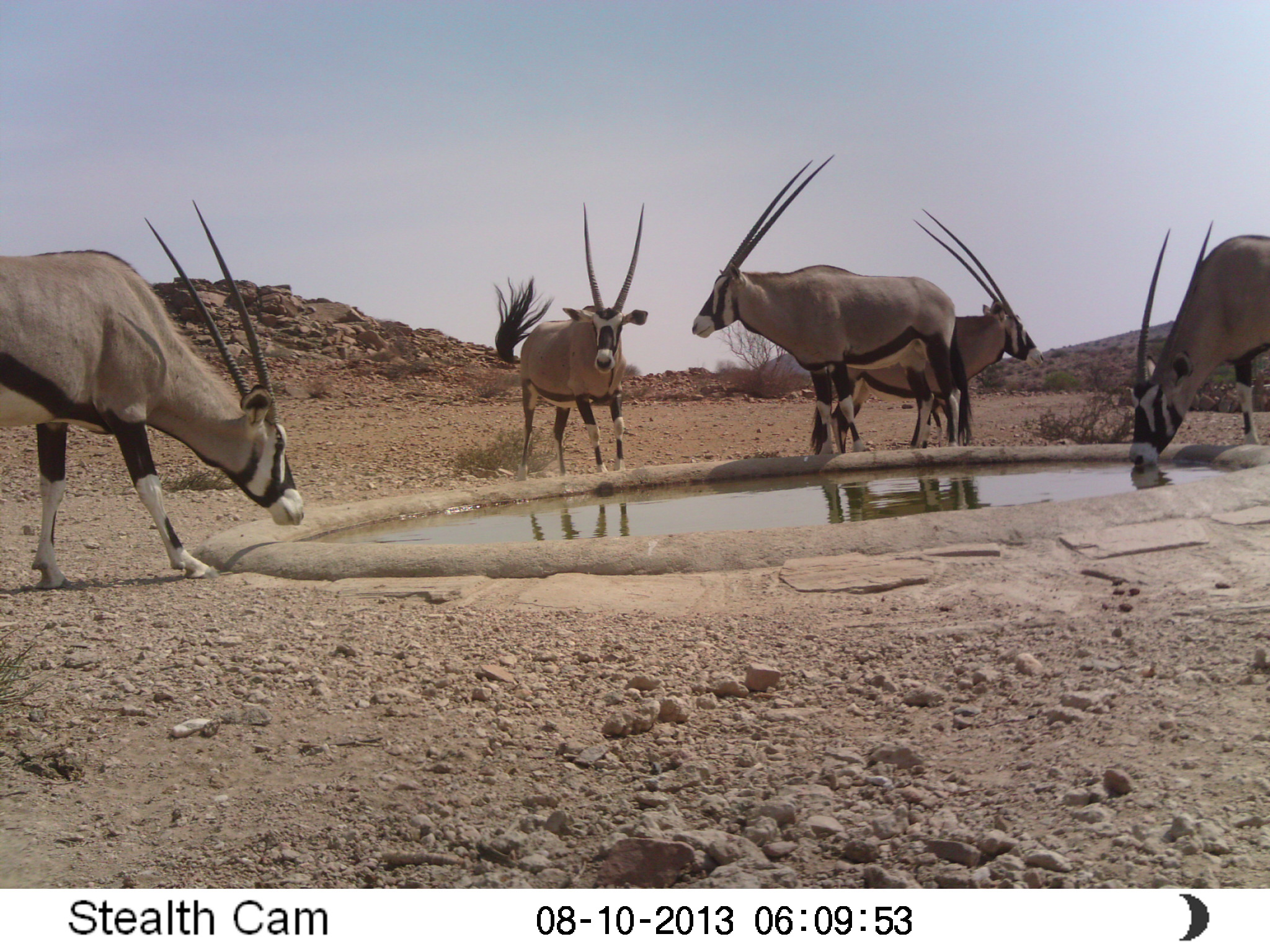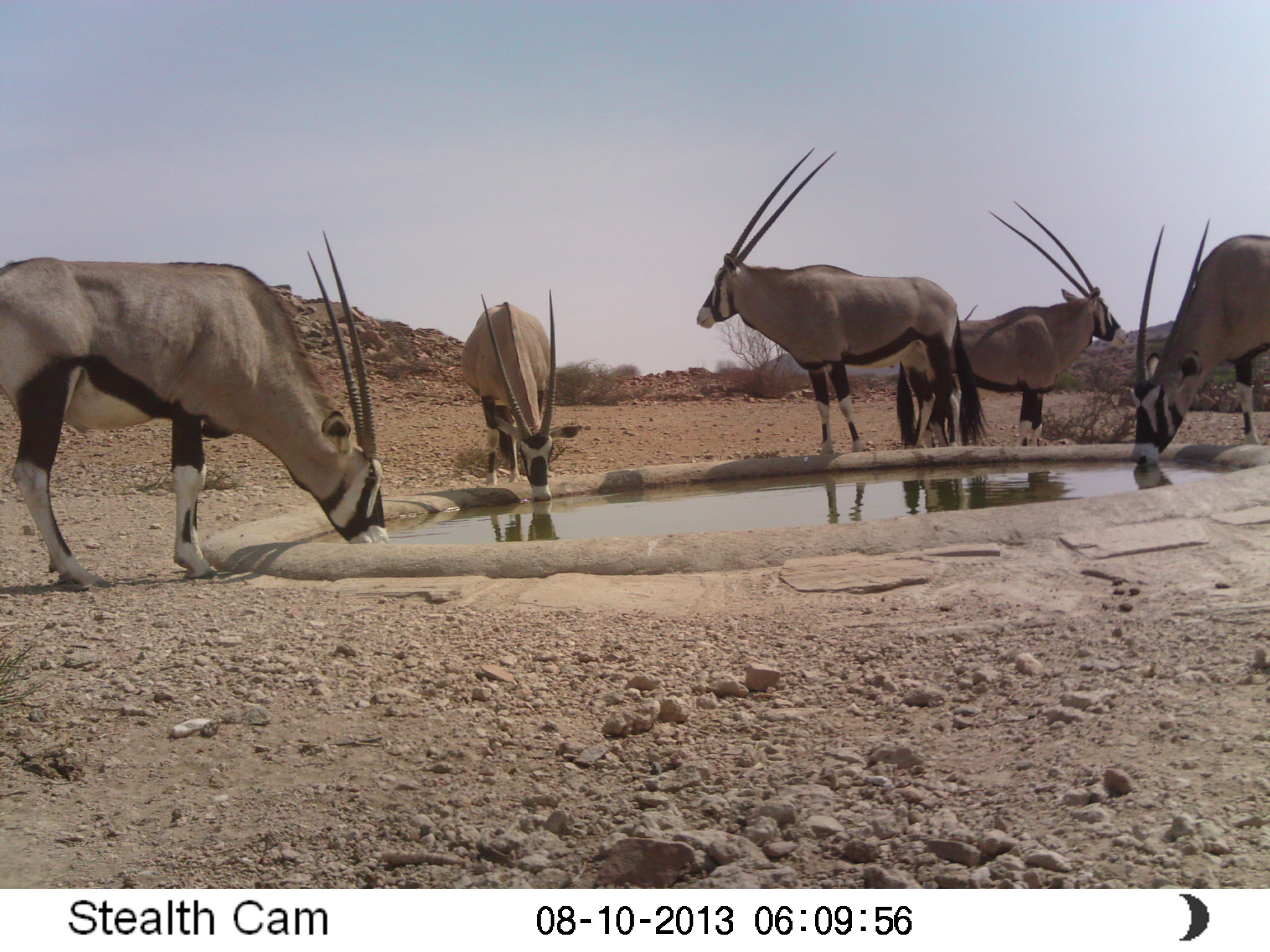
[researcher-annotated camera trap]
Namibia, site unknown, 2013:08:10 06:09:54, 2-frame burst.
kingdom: Animalia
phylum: Chordata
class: Mammalia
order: Artiodactyla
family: Bovidae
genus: Oryx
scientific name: Oryx gazella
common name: gemsbok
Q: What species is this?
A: Oryx gazella (gemsbok).